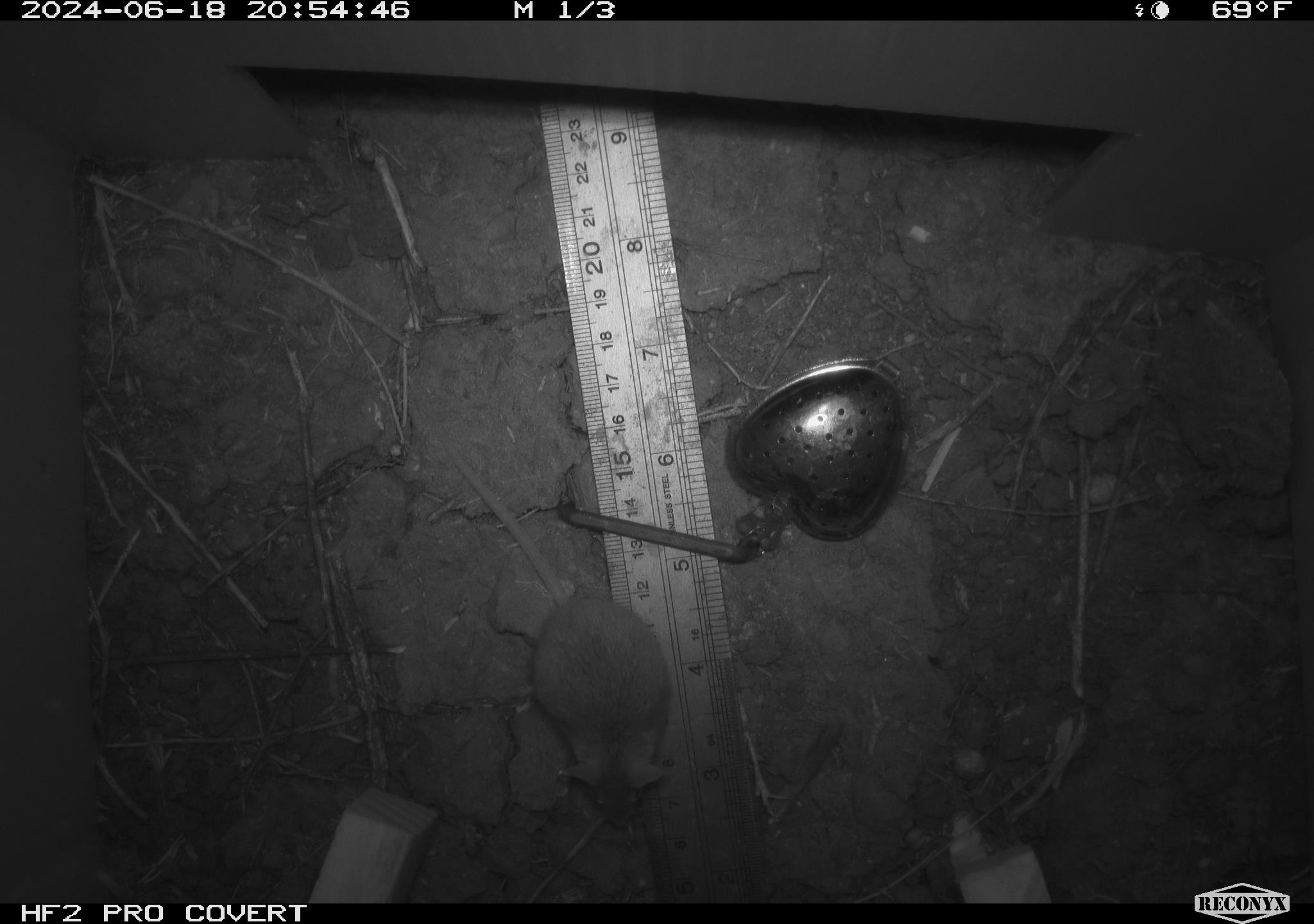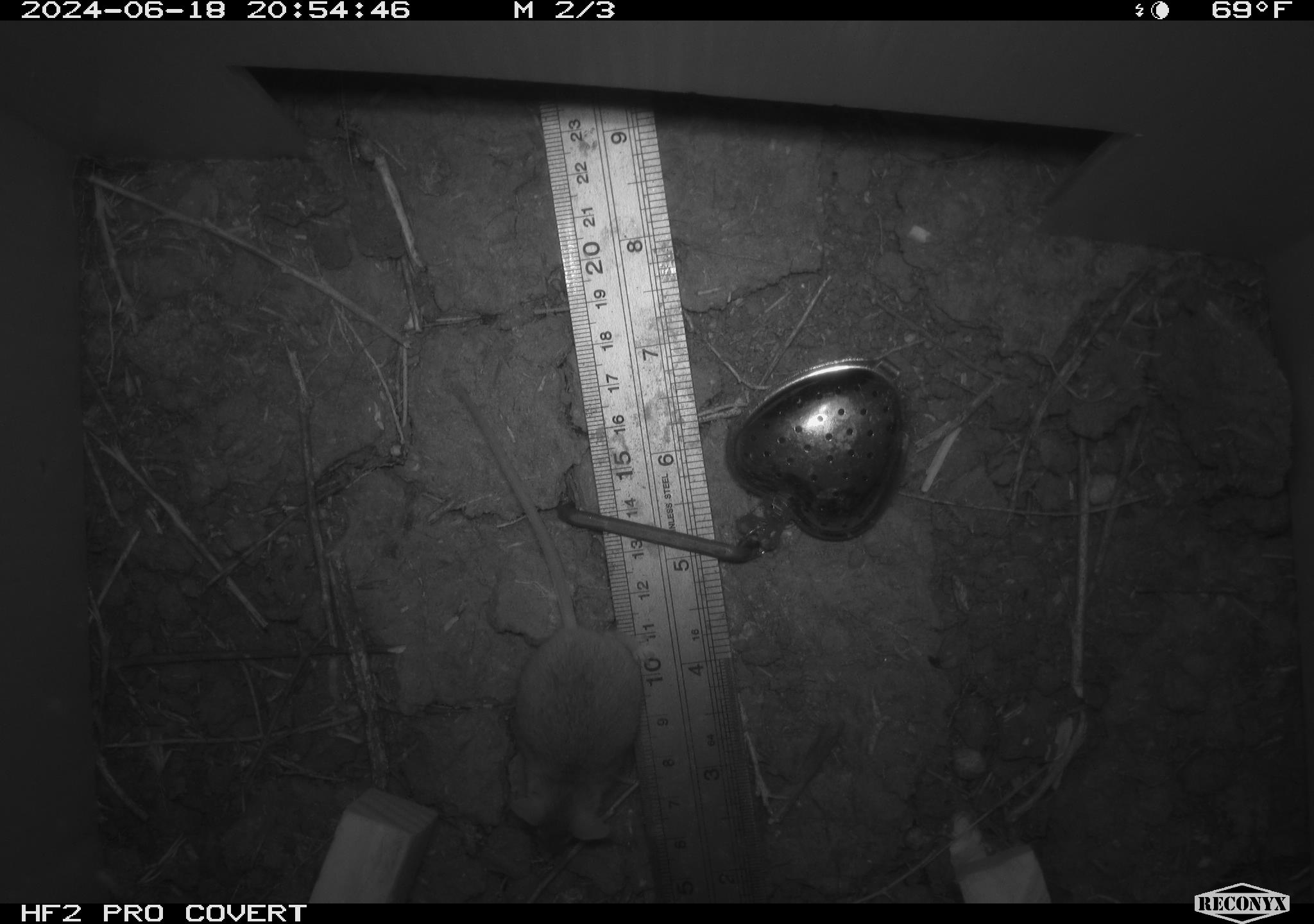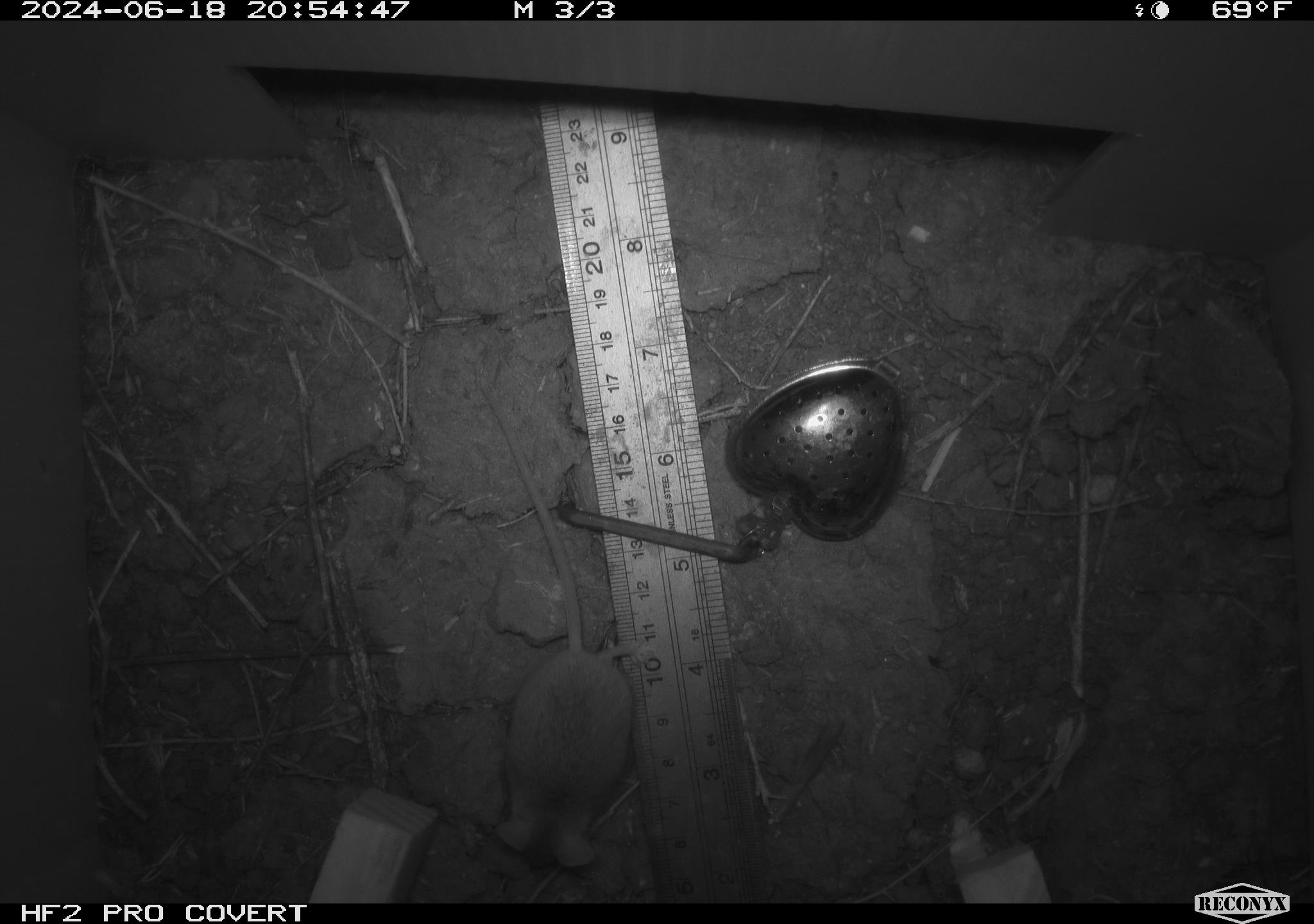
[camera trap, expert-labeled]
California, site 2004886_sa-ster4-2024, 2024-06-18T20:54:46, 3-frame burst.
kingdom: Animalia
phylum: Chordata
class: Mammalia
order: Rodentia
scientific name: Rodentia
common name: mouse species